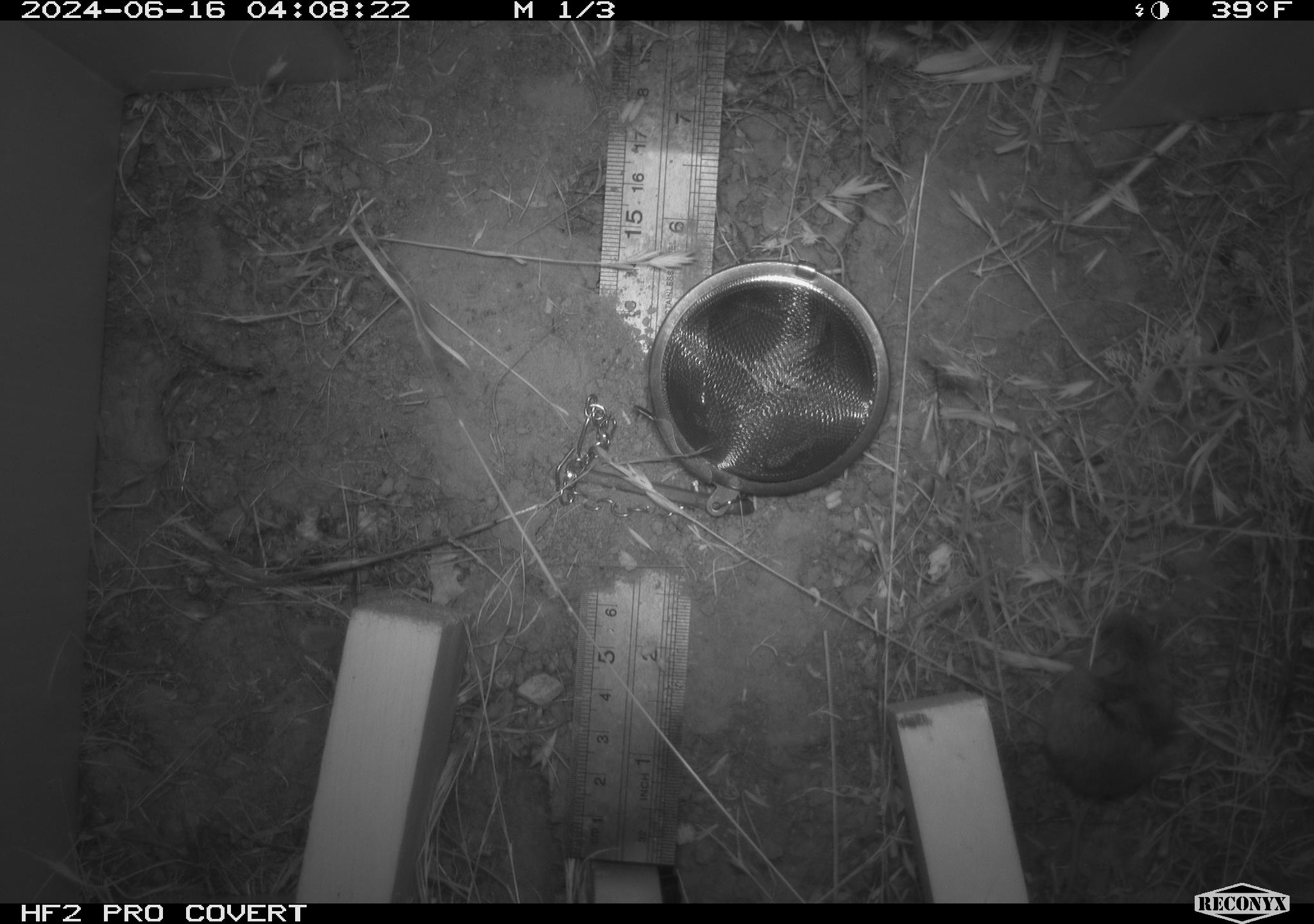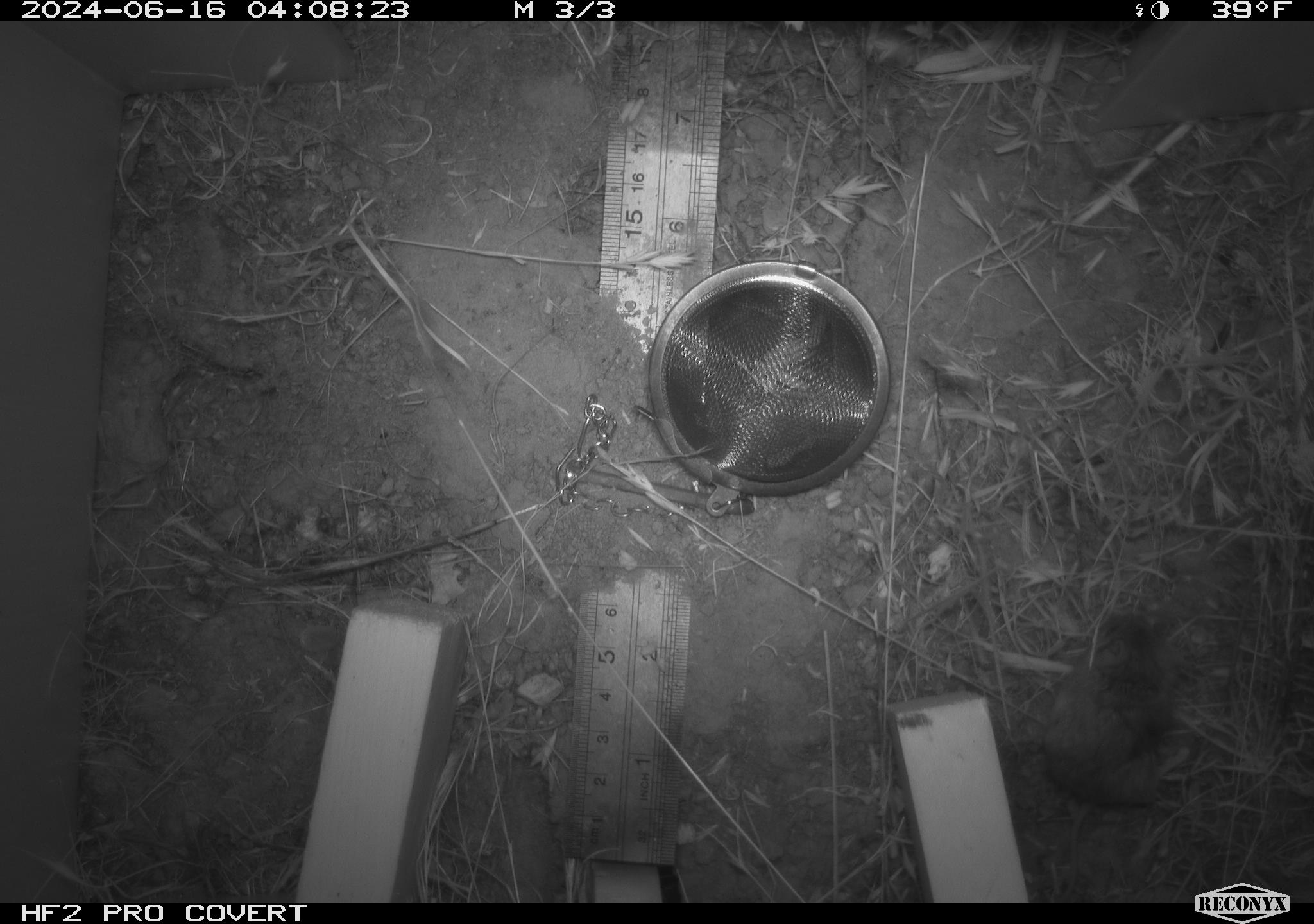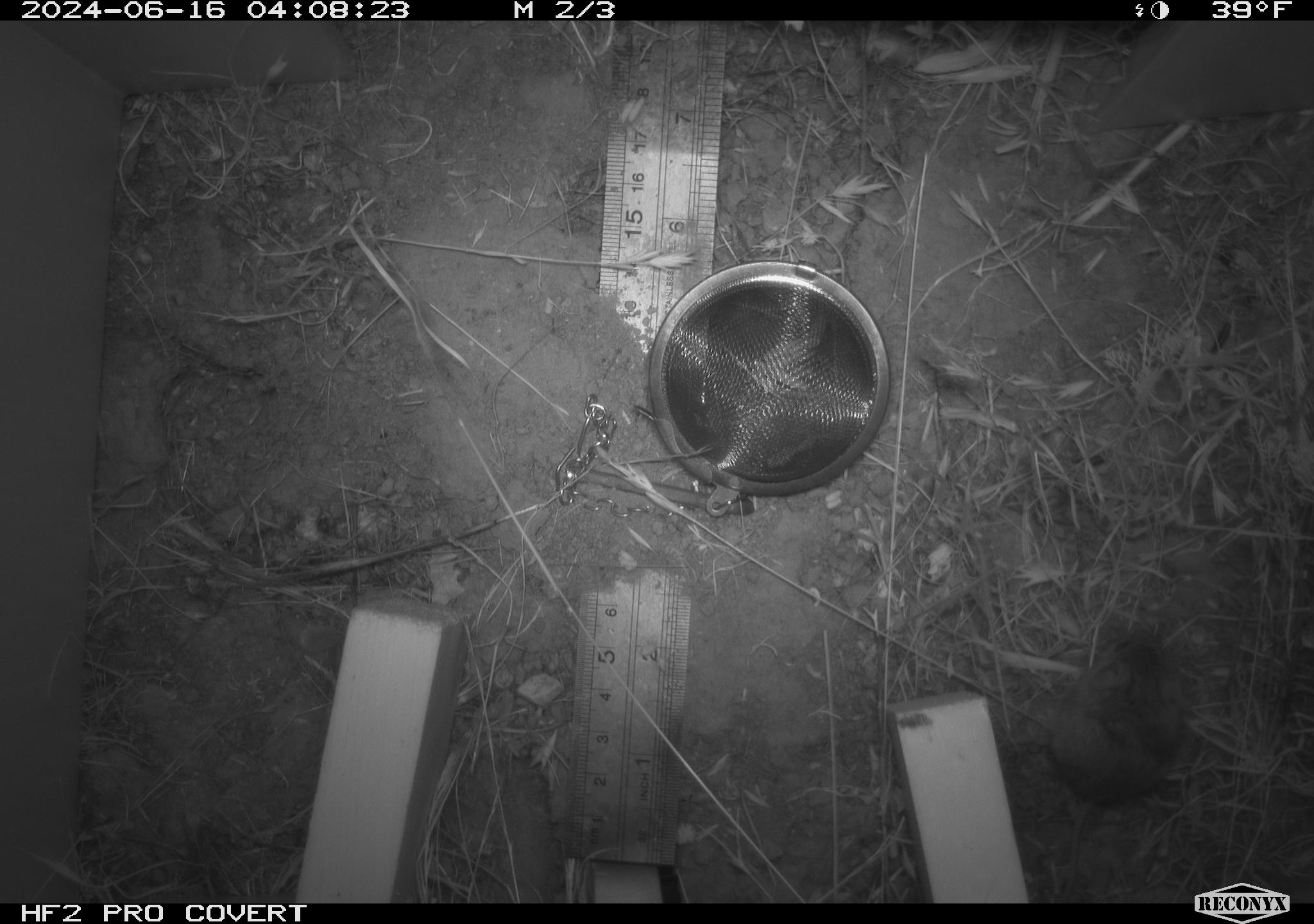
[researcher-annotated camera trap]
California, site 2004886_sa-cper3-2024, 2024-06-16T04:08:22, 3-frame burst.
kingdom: Animalia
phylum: Chordata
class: Mammalia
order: Rodentia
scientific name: Rodentia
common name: rodent